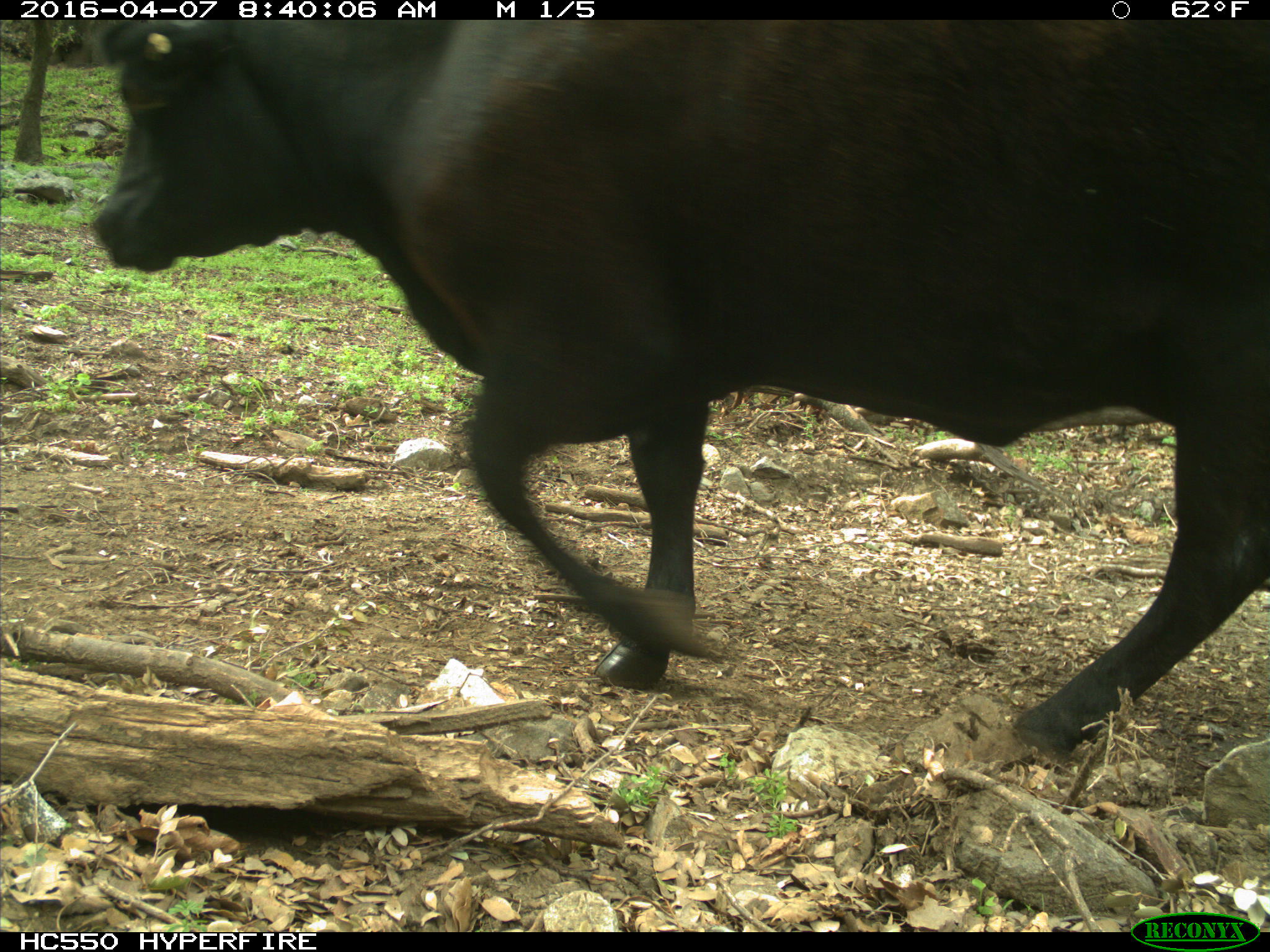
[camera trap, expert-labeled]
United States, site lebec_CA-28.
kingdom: Animalia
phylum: Chordata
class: Mammalia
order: Artiodactyla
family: Bovidae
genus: Bos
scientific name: Bos taurus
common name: domestic cow